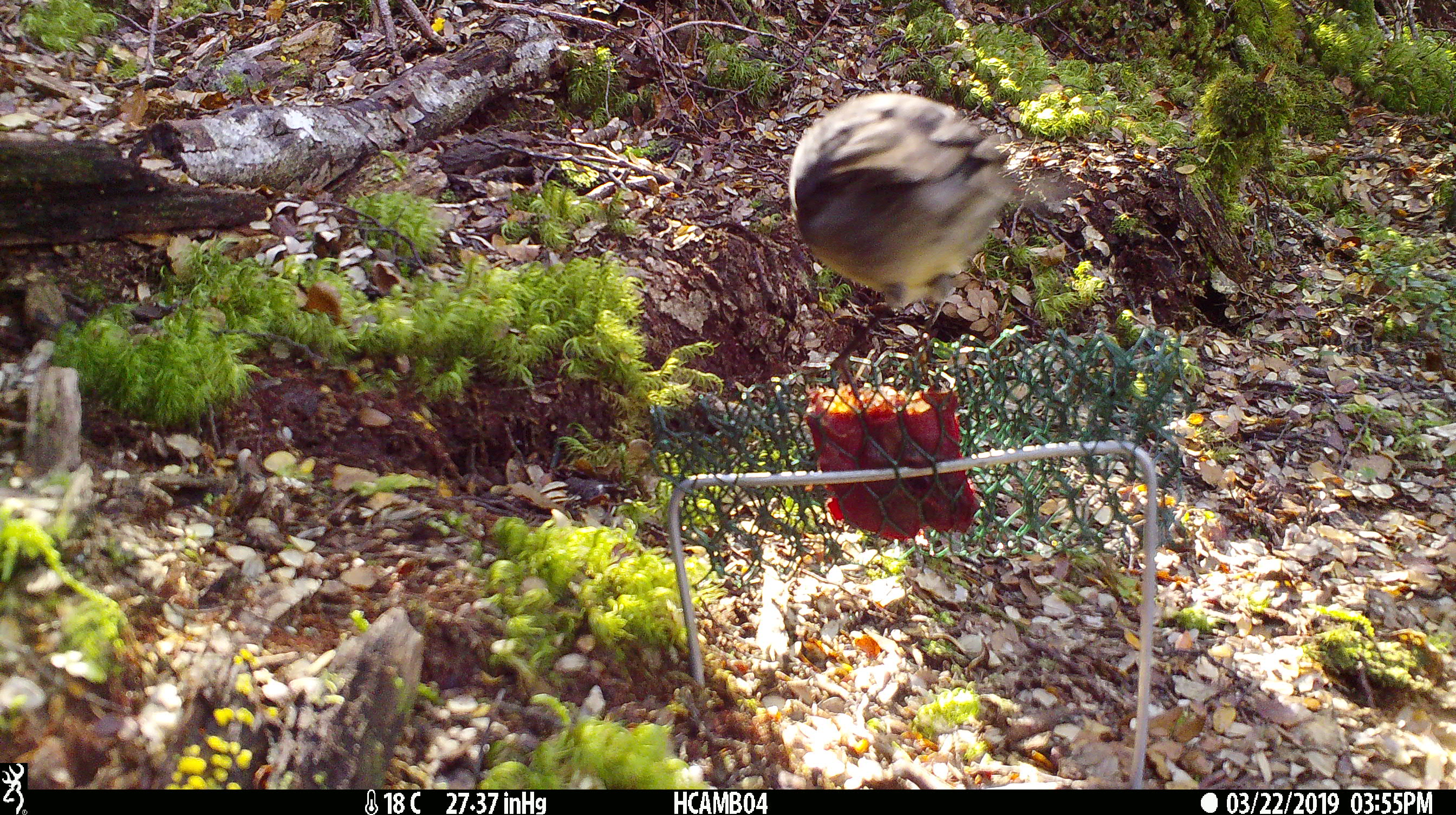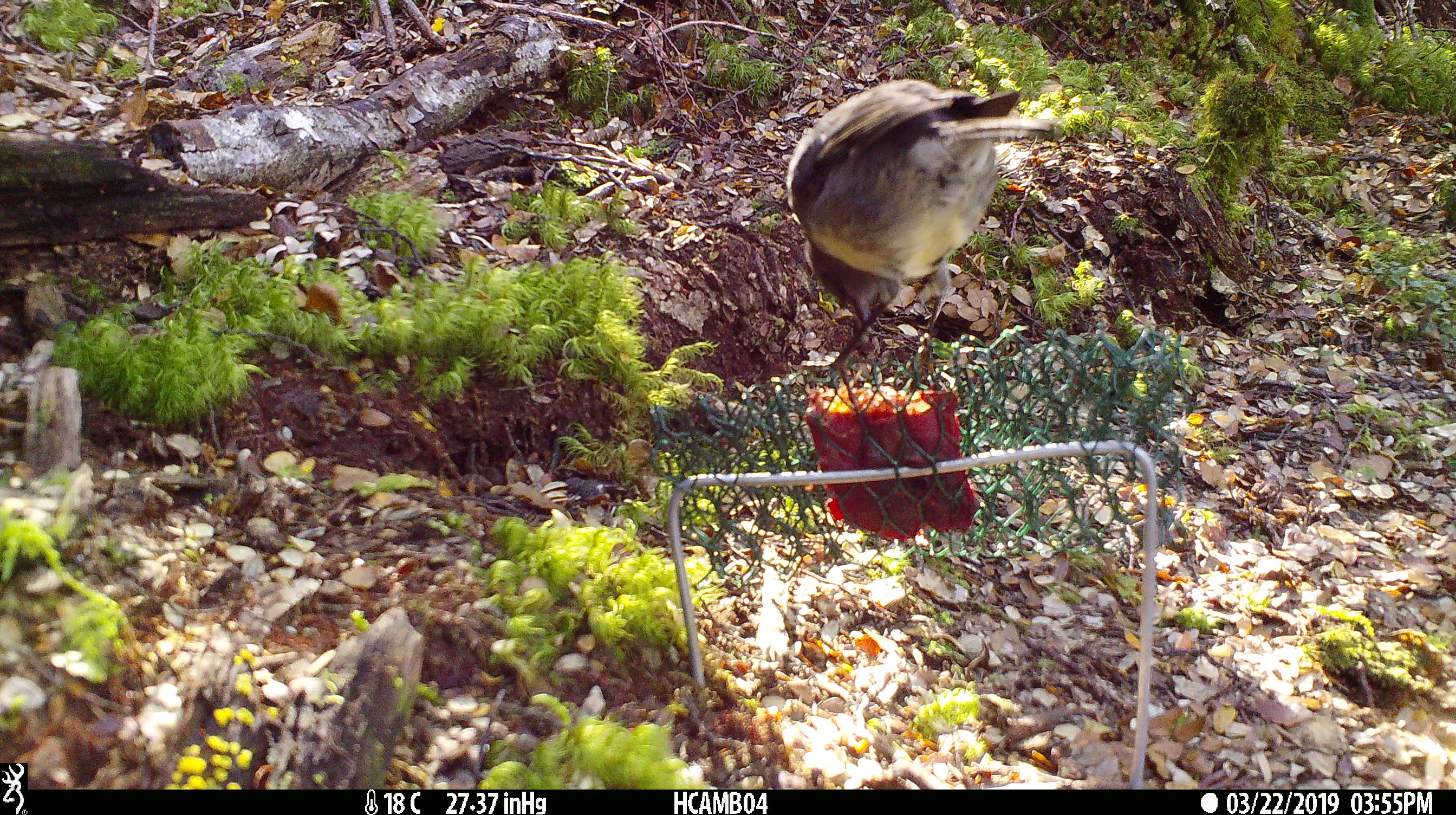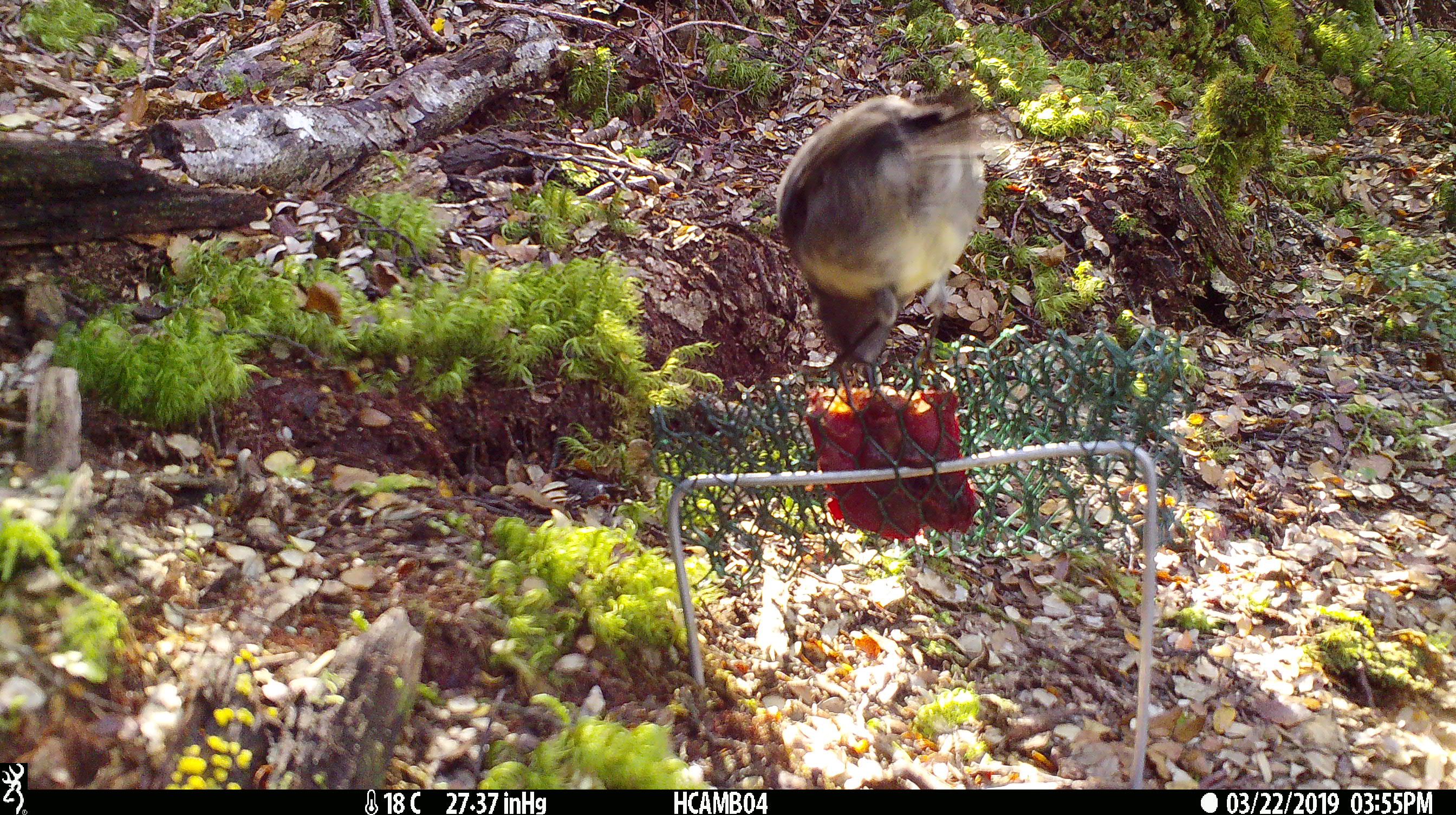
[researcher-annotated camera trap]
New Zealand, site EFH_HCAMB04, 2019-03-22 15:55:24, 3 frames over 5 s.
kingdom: Animalia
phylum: Chordata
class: Aves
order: Passeriformes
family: Petroicidae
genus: Petroica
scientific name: Petroica australis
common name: new zealand robin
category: robin